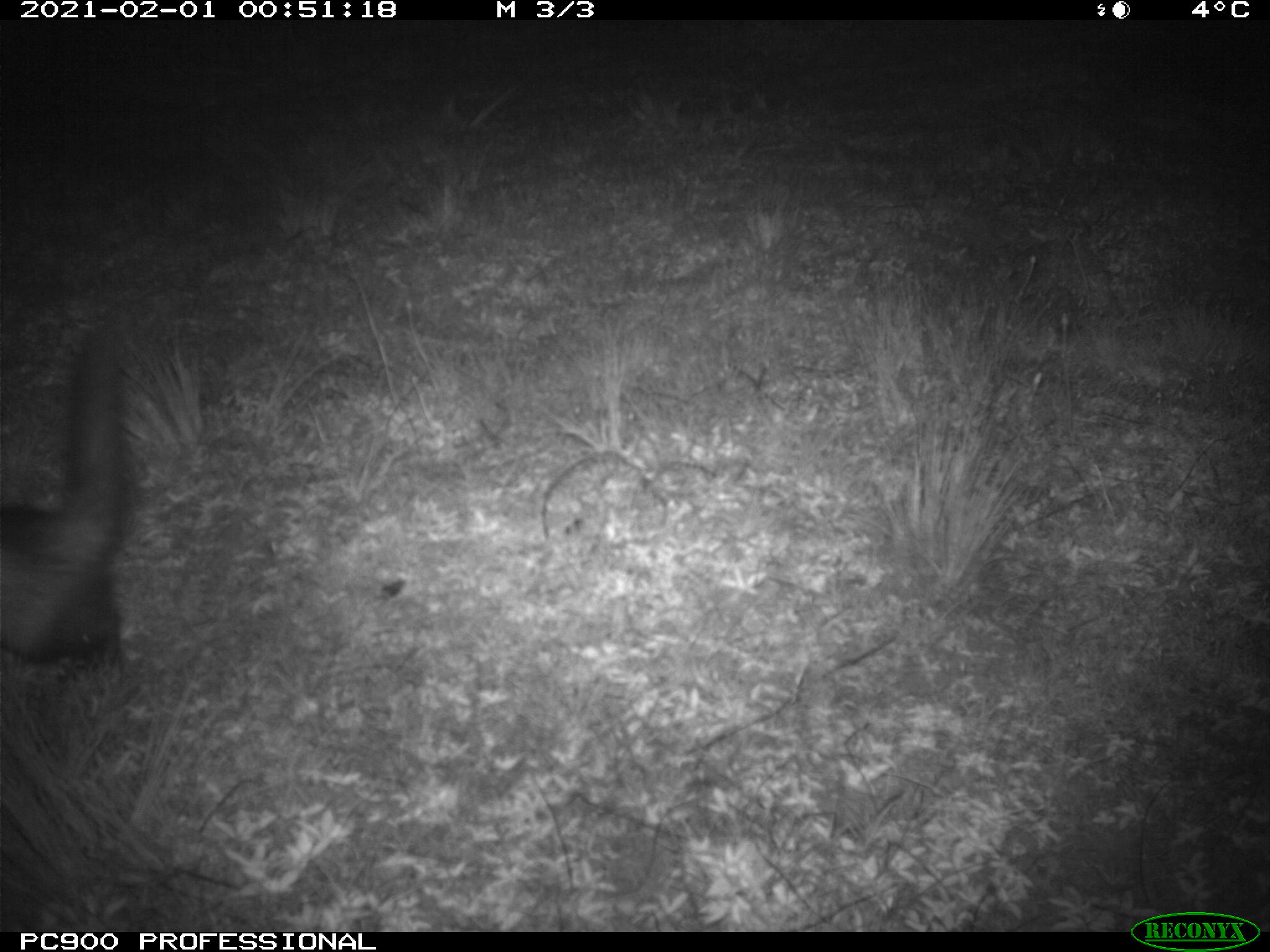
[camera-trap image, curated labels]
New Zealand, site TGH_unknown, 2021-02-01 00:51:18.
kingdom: Animalia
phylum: Chordata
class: Mammalia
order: Carnivora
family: Mustelidae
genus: Mustela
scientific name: Mustela furo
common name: ferret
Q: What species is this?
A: Ferret (Mustela furo).